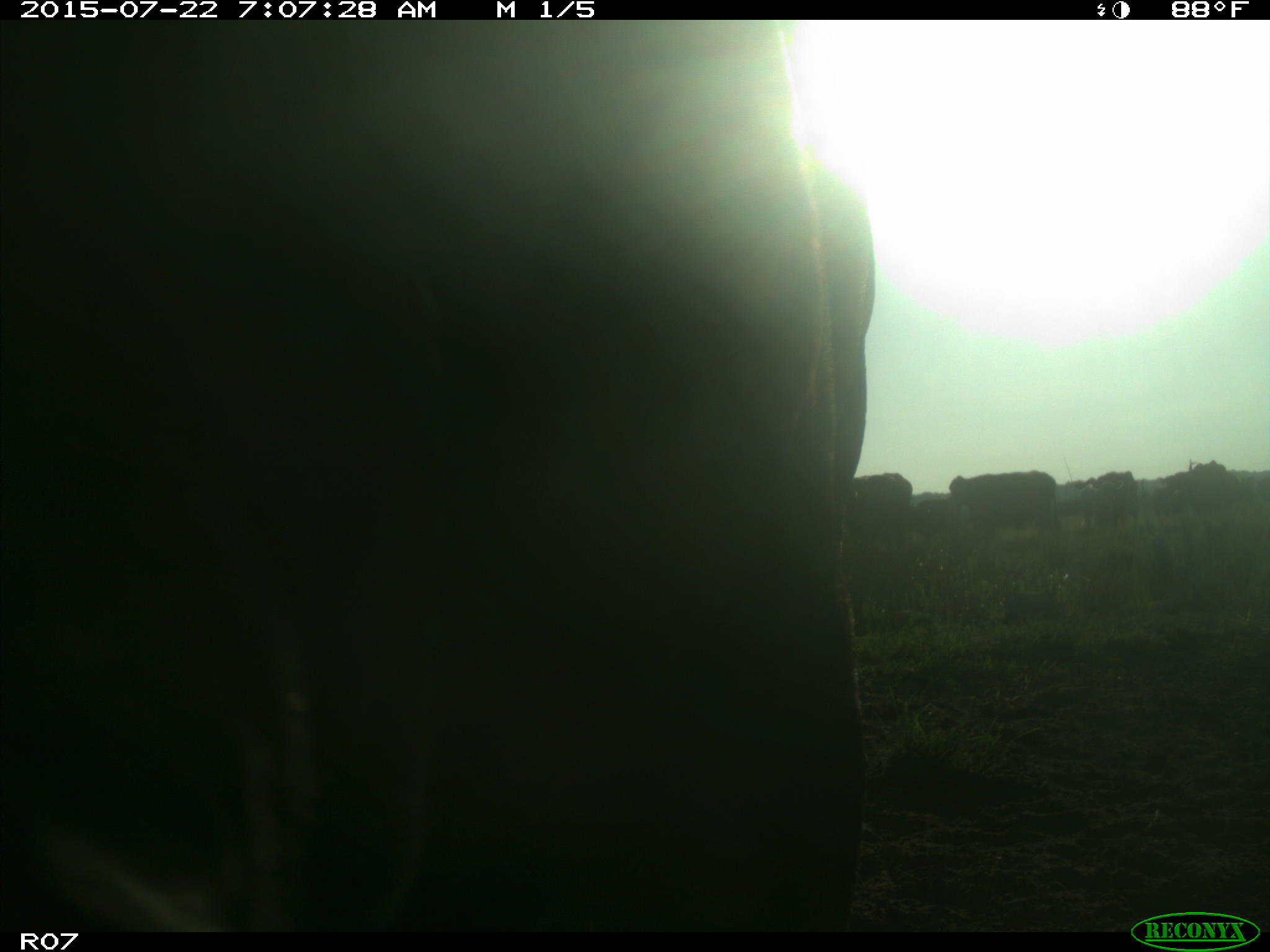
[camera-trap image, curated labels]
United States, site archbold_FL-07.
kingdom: Animalia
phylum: Chordata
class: Mammalia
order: Artiodactyla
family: Suidae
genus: Sus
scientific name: Sus scrofa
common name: wild boar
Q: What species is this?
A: Sus scrofa (wild boar).